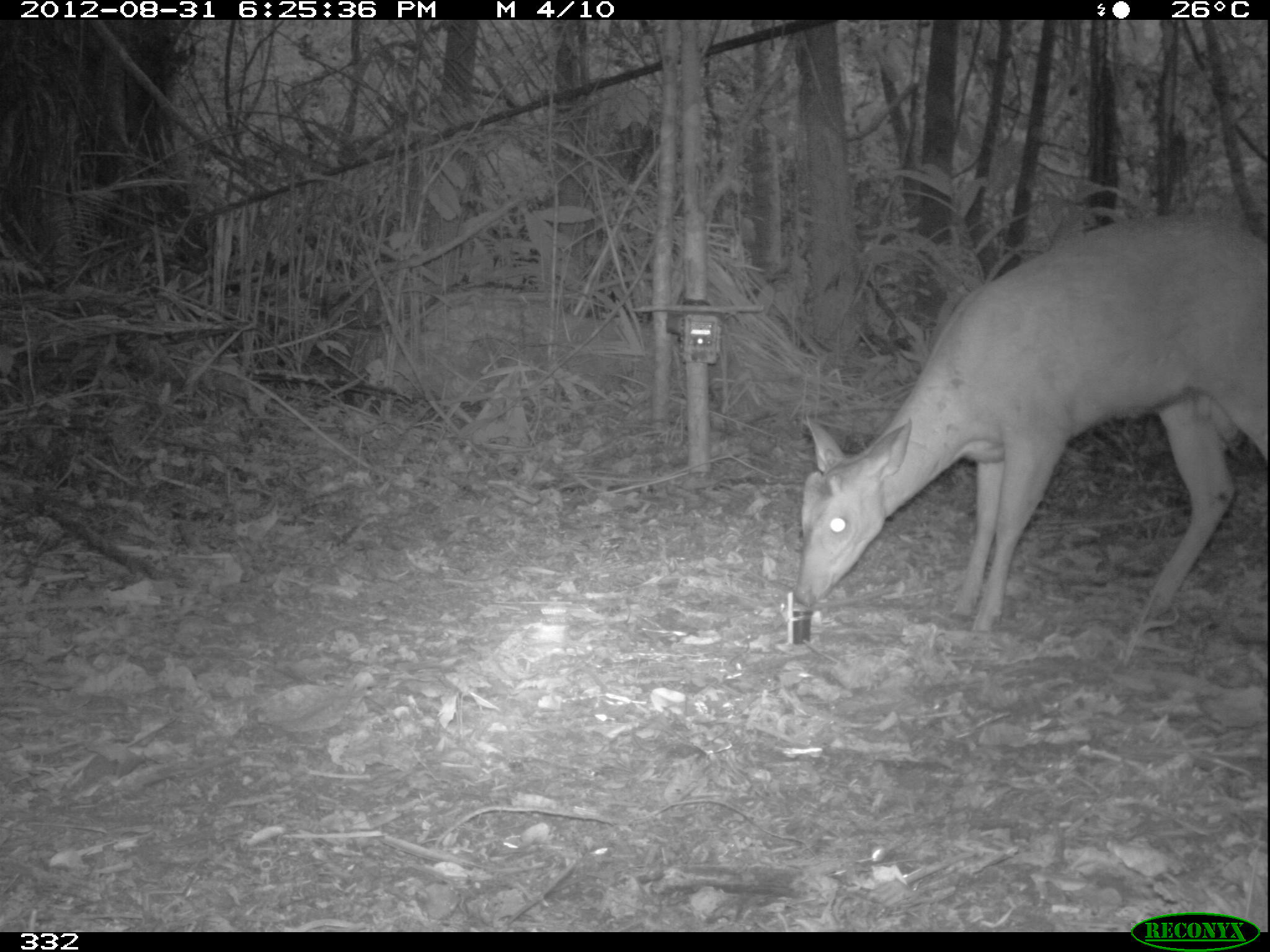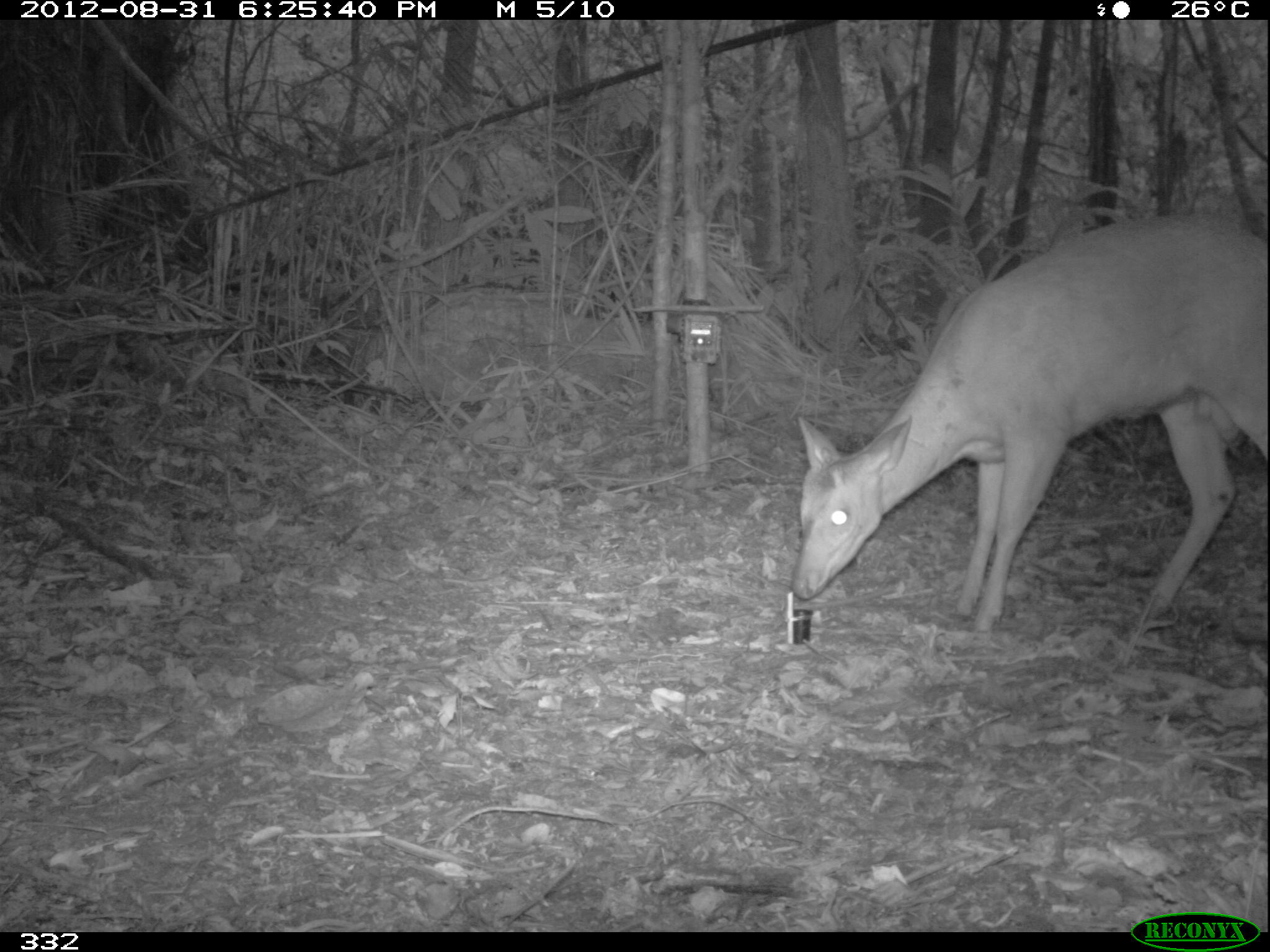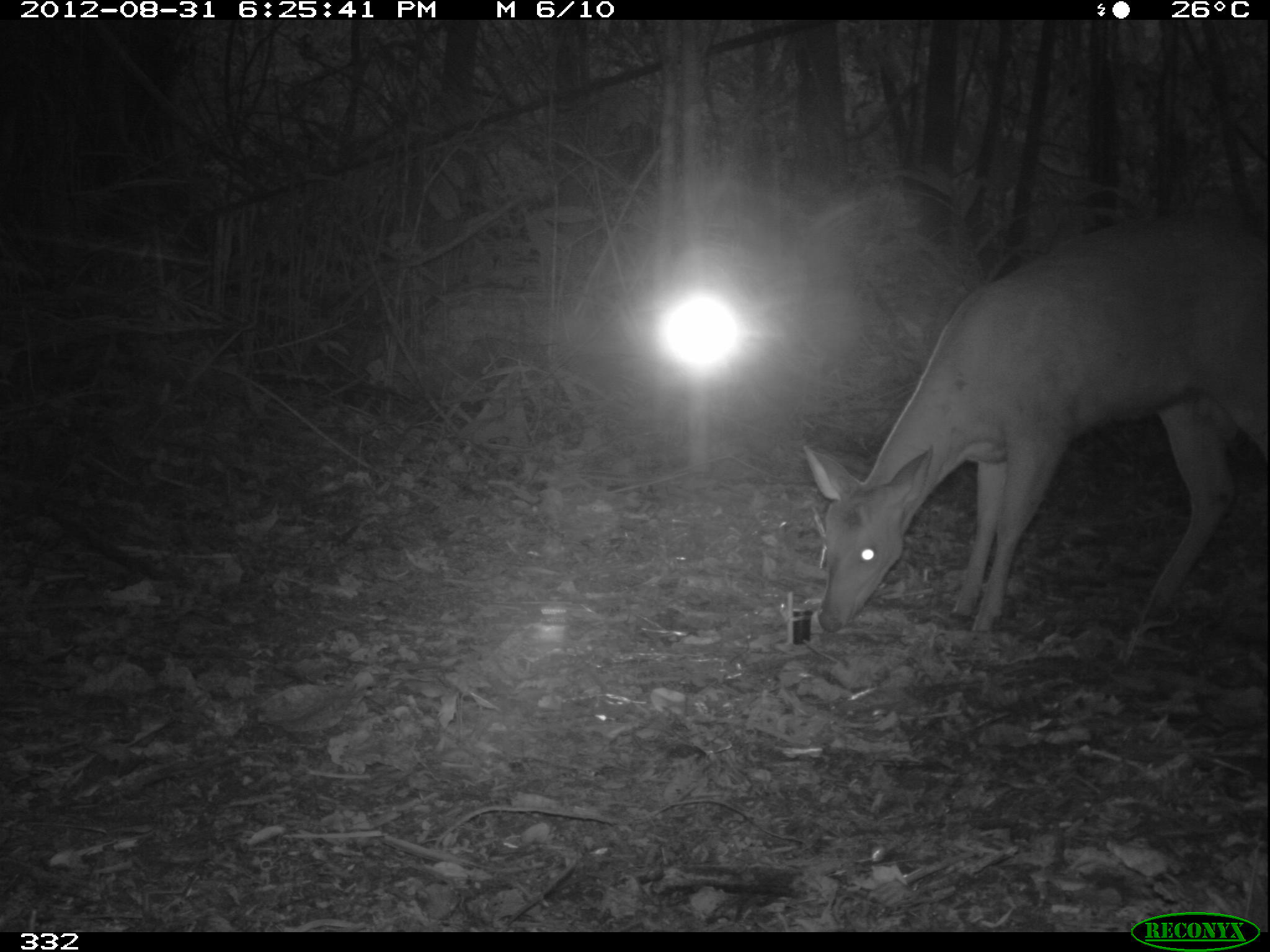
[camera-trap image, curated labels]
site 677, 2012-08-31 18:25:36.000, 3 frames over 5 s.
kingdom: Animalia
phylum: Chordata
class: Mammalia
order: Artiodactyla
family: Cervidae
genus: Mazama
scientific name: Mazama americana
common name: red brocket